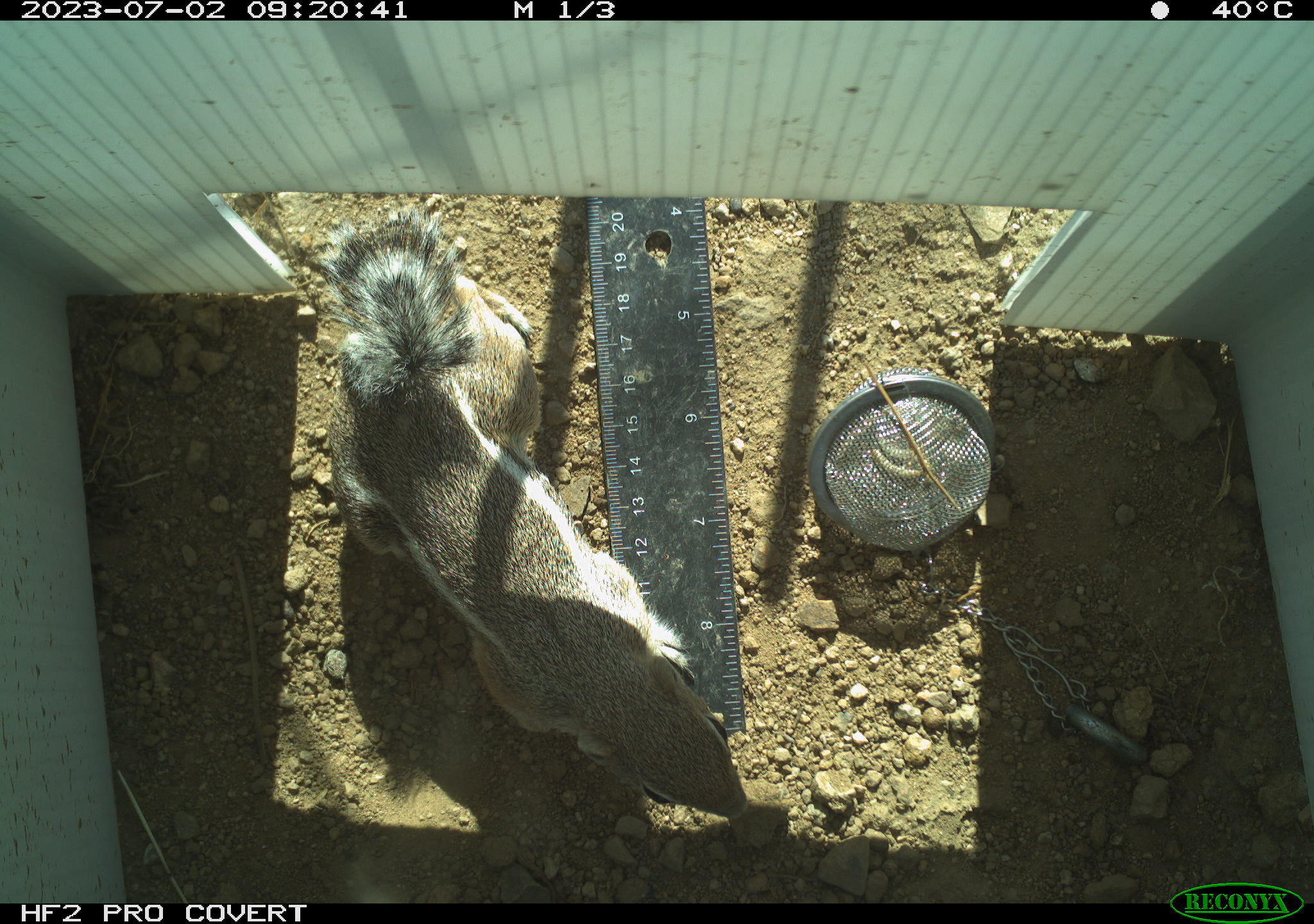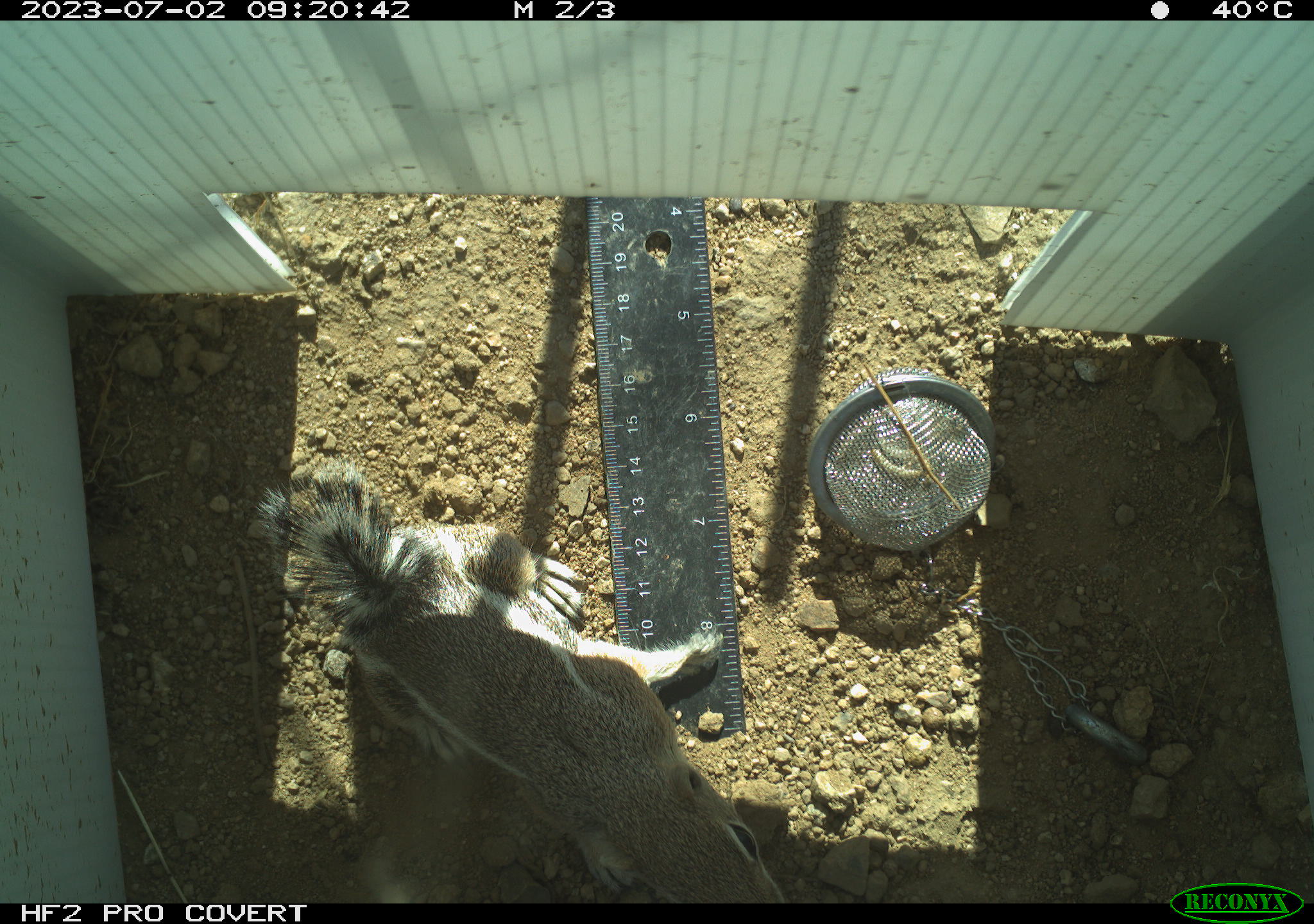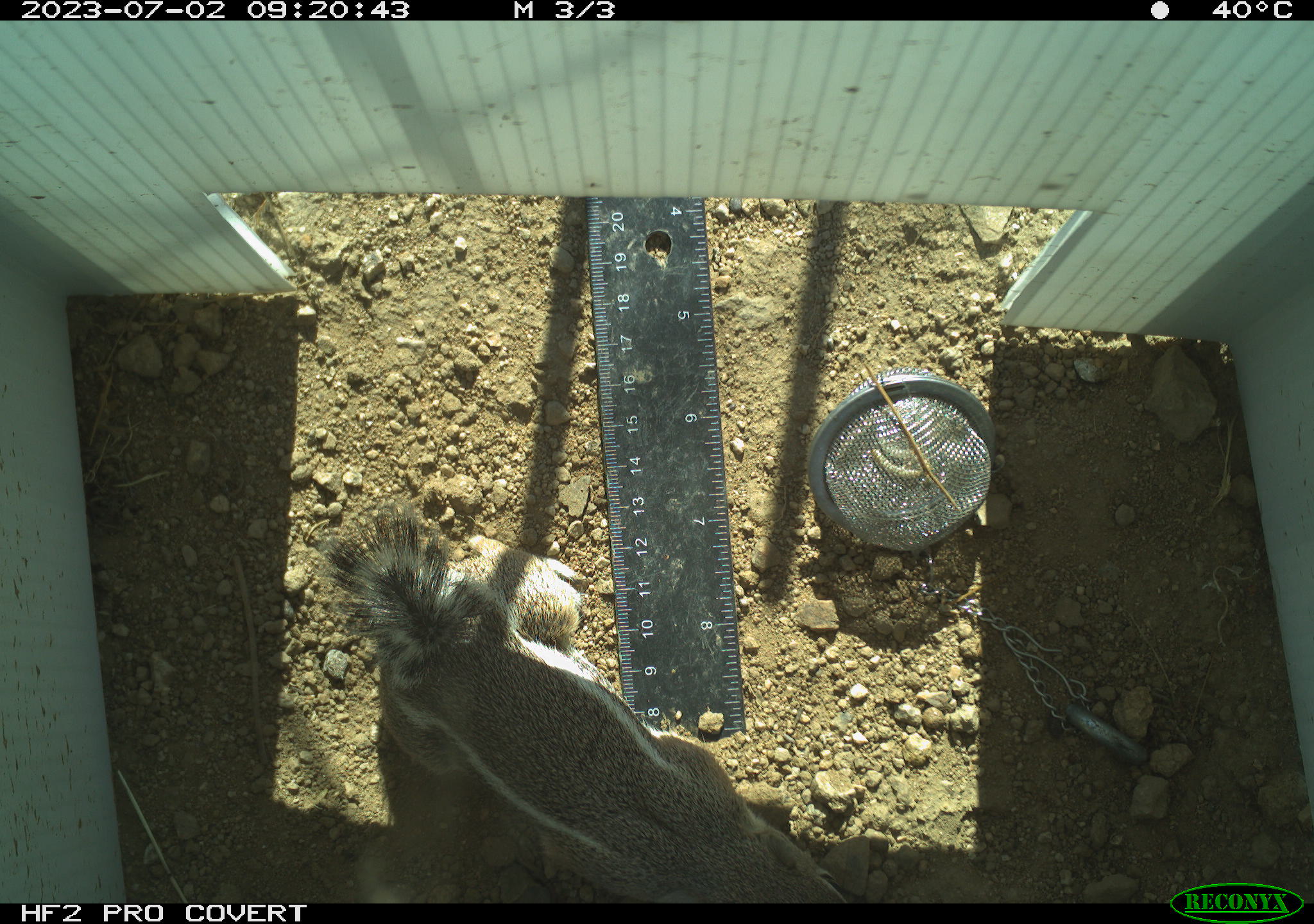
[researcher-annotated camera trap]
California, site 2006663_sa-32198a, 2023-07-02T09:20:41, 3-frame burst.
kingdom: Animalia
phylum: Chordata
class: Mammalia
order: Rodentia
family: Sciuridae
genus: Ammospermophilus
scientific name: Ammospermophilus leucurus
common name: white-tailed antelope squirrel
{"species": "white-tailed antelope squirrel (Ammospermophilus leucurus)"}